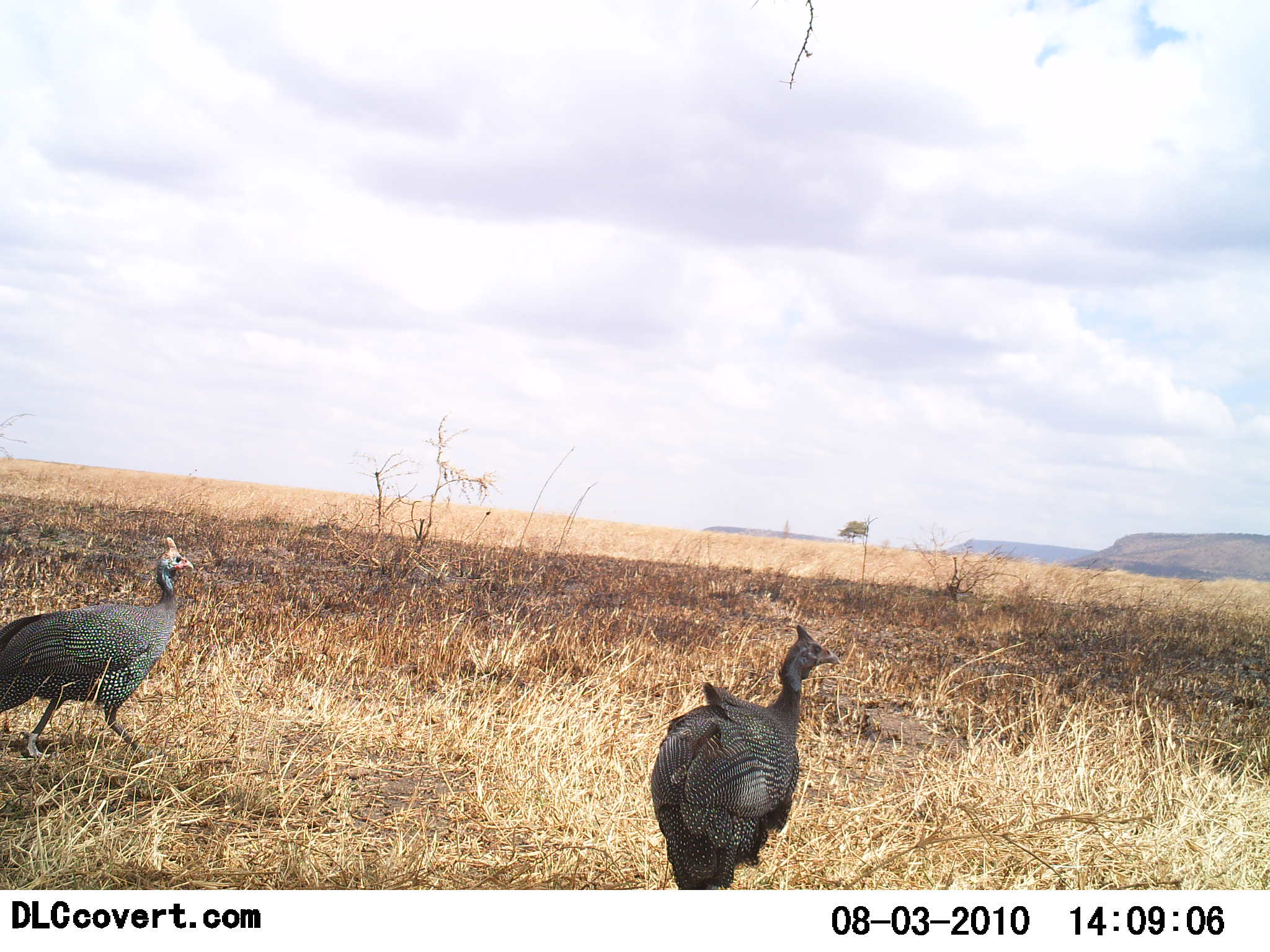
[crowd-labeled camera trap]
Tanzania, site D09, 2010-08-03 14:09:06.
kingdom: Animalia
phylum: Chordata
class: Aves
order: Galliformes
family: Numididae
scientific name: Numididae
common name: guinea fowl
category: guineafowl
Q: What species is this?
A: Guineafowl (guinea fowl) (Numididae).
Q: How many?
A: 2.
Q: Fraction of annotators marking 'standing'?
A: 29%.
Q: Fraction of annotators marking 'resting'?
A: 0%.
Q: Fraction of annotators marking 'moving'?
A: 82%.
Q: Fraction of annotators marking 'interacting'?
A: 0%.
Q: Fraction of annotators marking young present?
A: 0%.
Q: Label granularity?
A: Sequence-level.